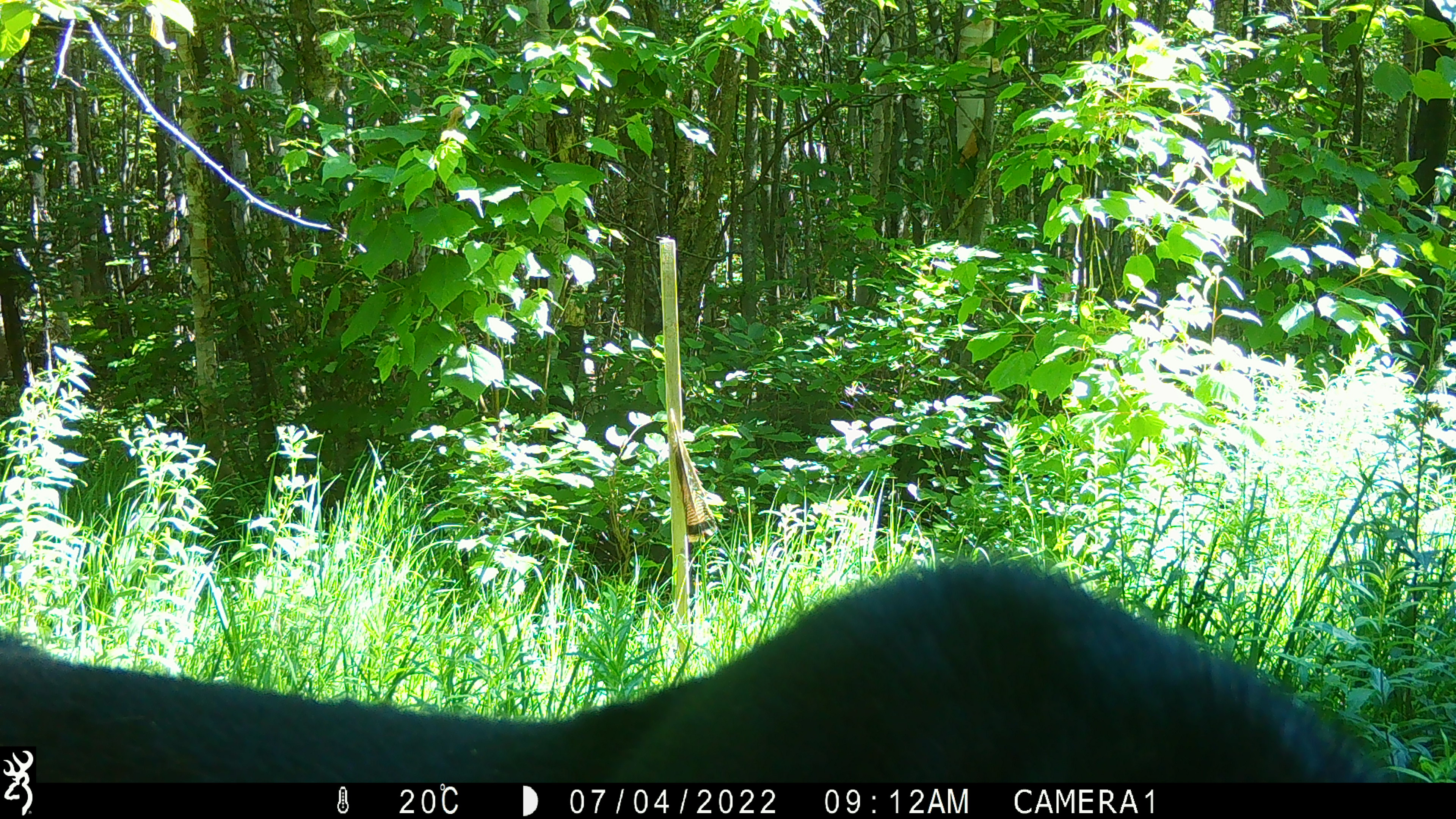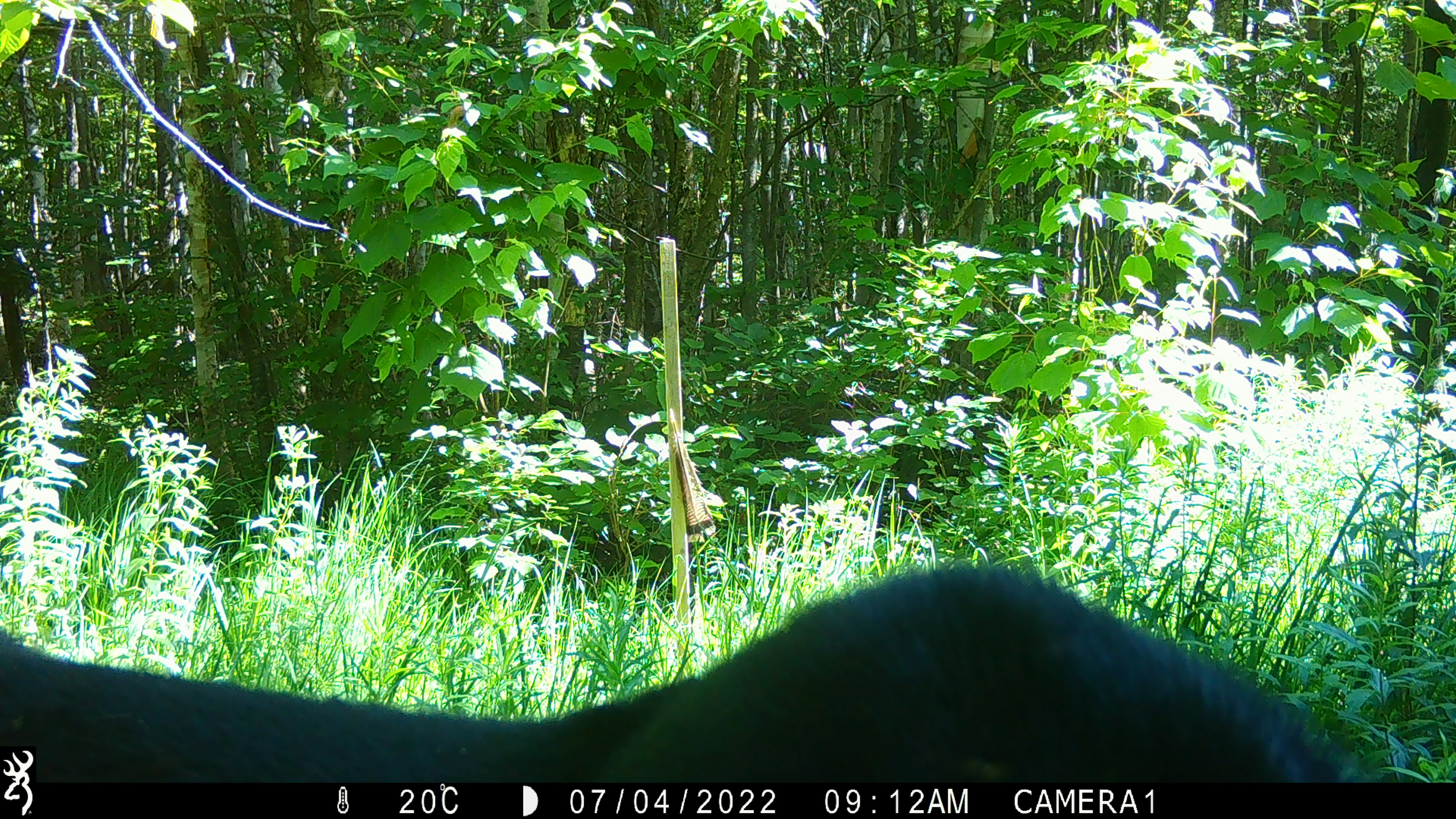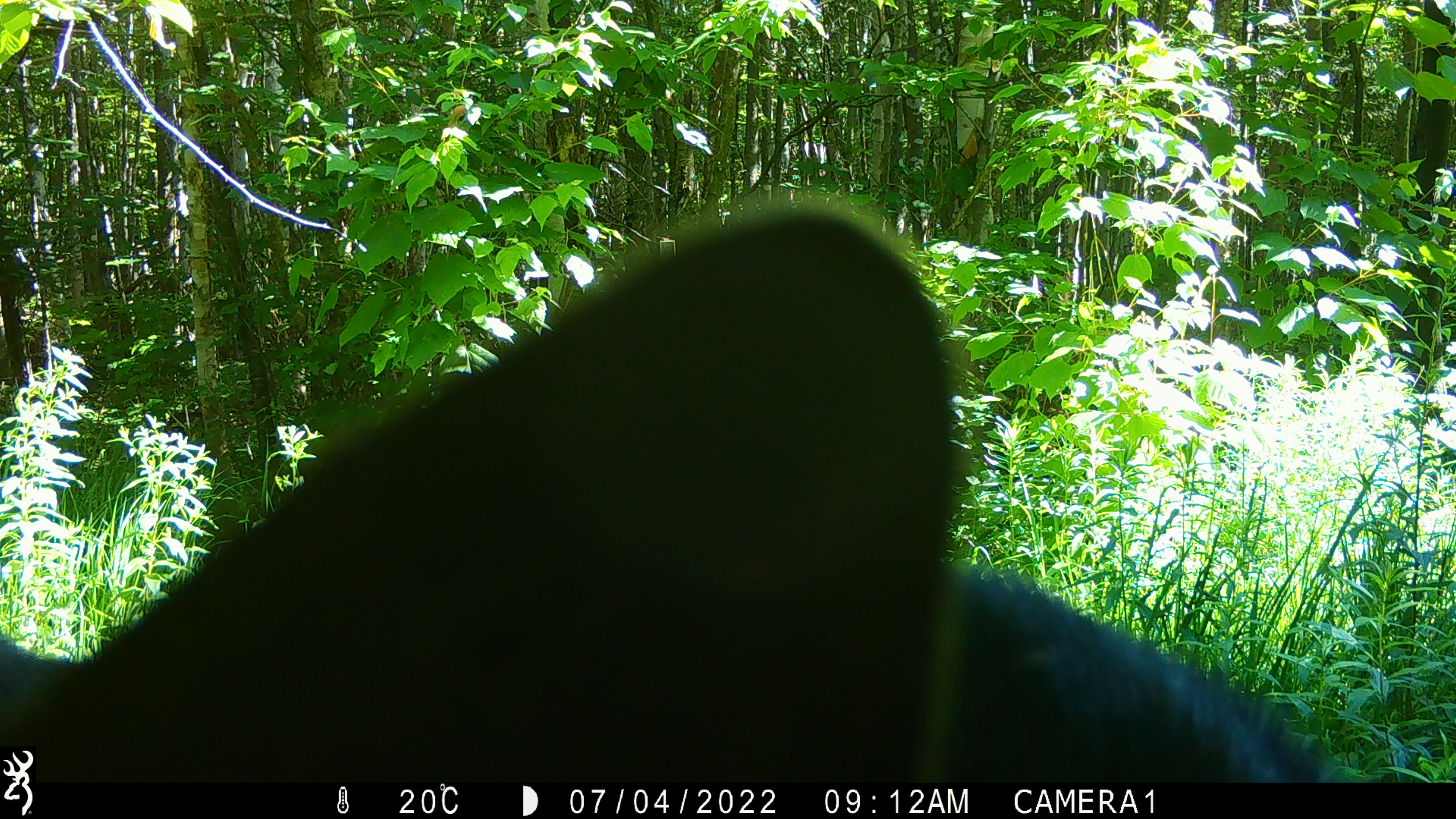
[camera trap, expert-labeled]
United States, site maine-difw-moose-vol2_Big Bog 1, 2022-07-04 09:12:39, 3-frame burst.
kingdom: Animalia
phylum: Chordata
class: Mammalia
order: Artiodactyla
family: Cervidae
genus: Alces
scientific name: Alces alces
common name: moose